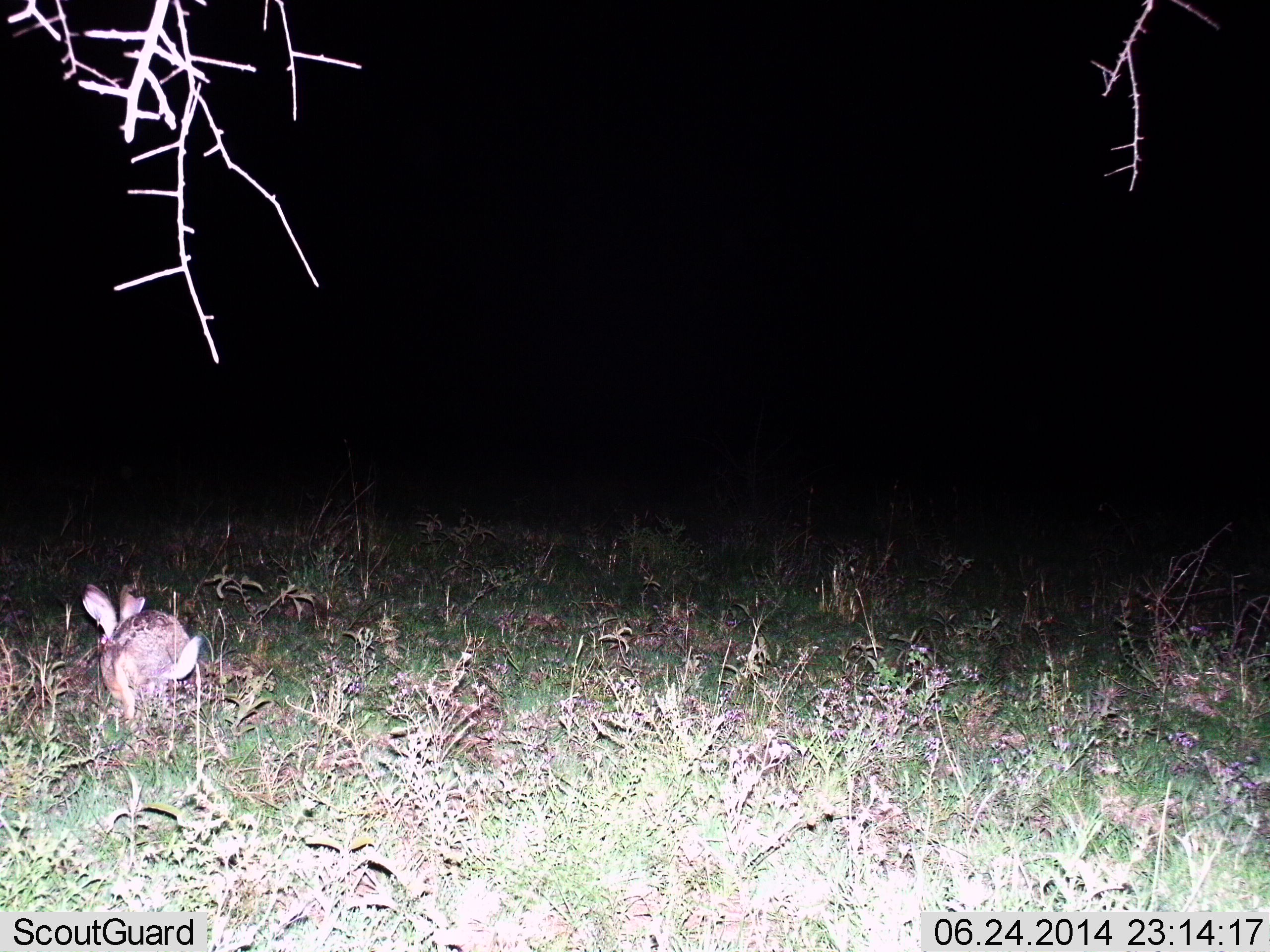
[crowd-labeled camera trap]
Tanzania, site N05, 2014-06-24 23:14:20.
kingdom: Animalia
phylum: Chordata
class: Mammalia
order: Lagomorpha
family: Leporidae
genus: Lepus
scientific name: Lepus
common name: hare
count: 1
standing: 10%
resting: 0%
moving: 90%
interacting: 0%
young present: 0%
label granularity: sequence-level